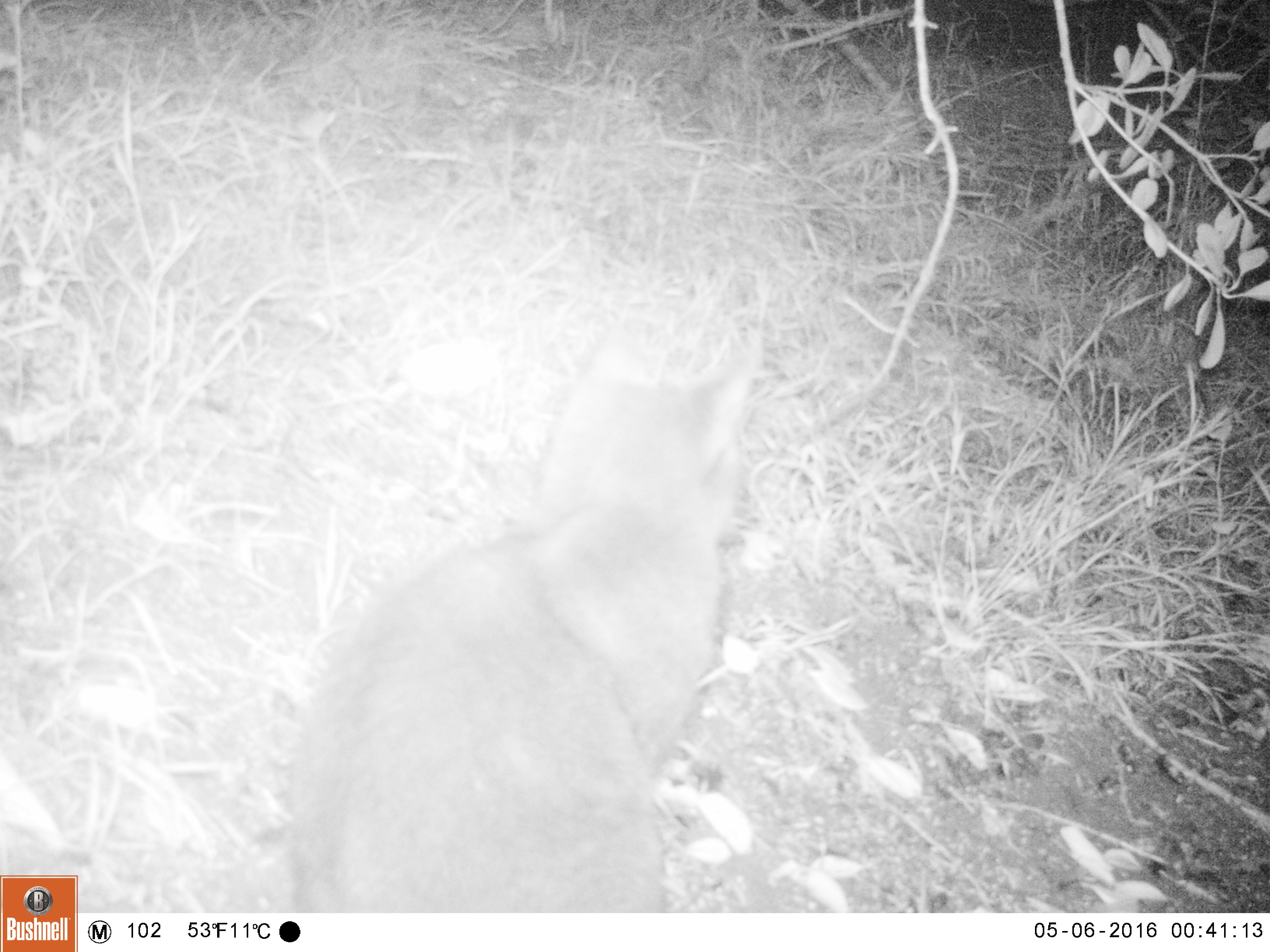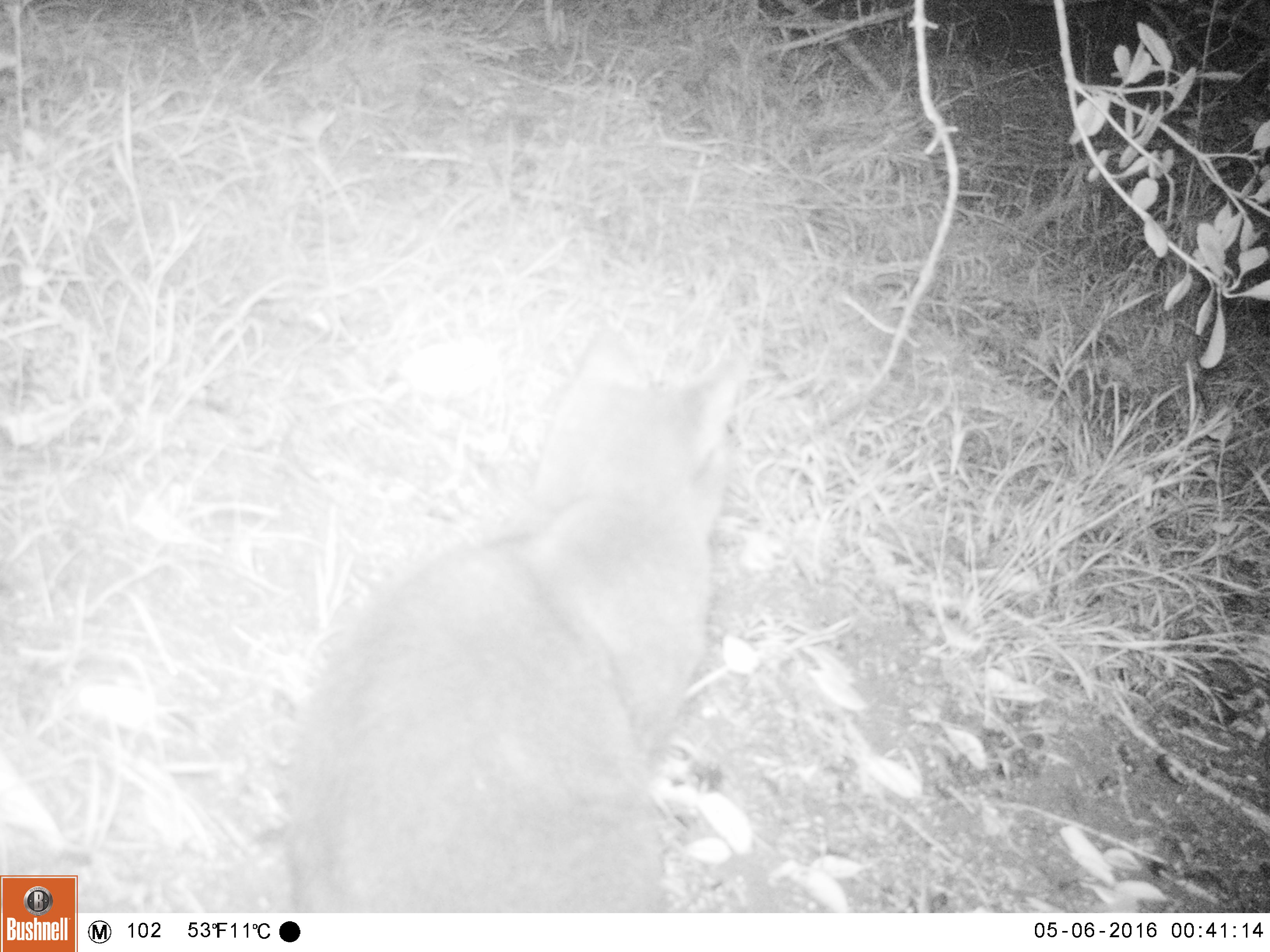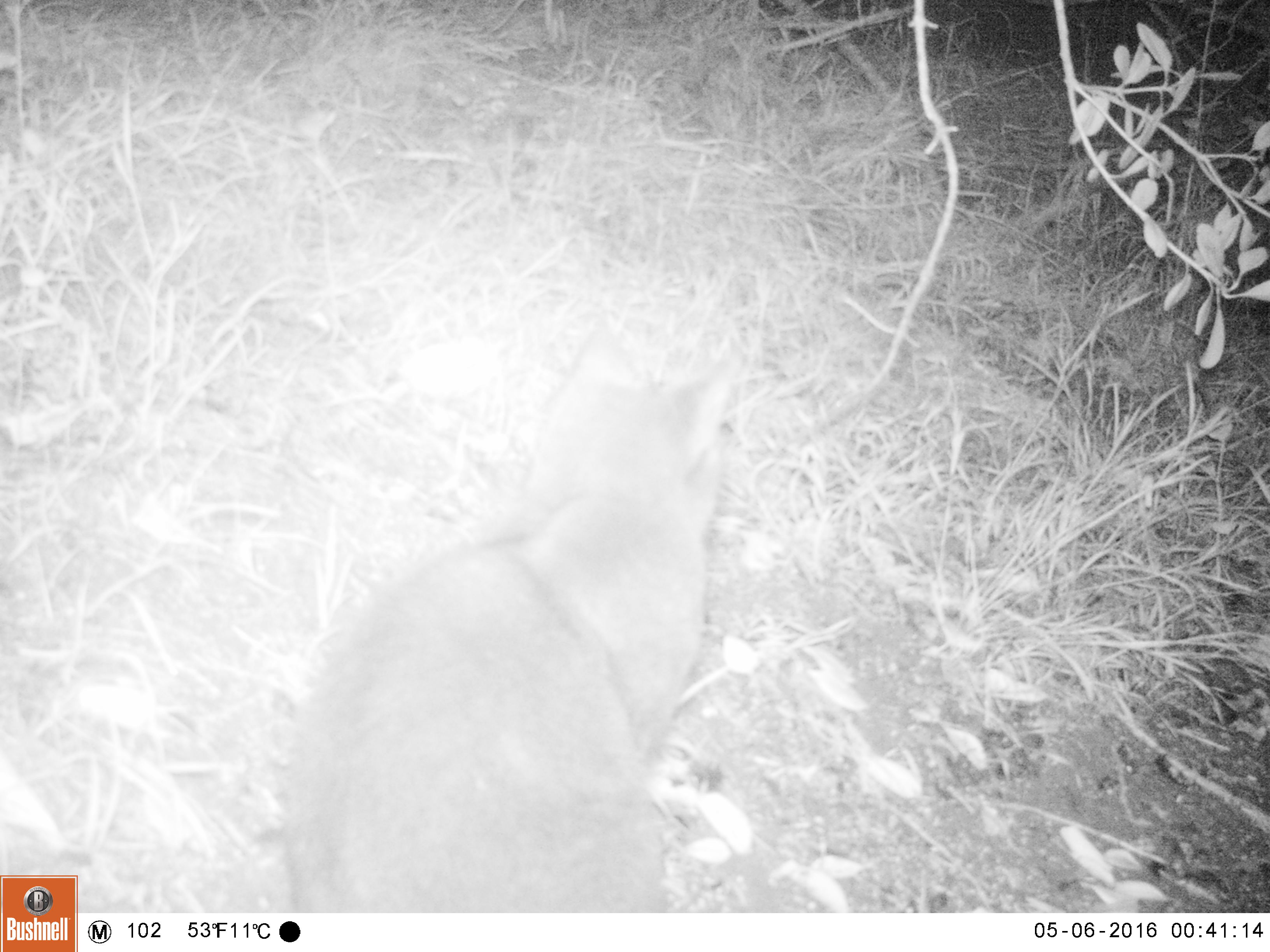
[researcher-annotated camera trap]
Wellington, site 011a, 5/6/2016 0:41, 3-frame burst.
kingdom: Animalia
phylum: Chordata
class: Mammalia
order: Carnivora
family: Felidae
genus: Felis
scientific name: Felis catus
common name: cat